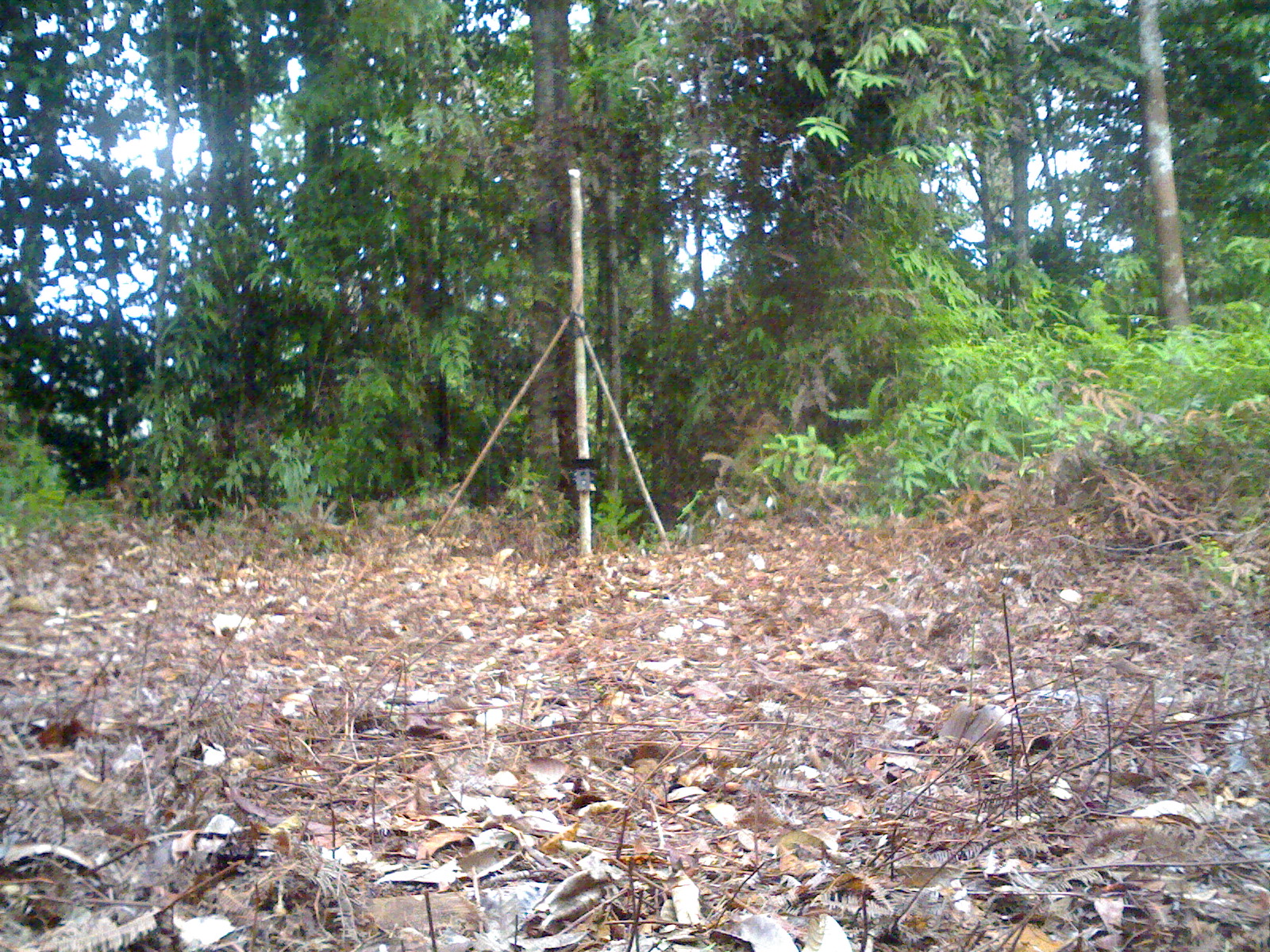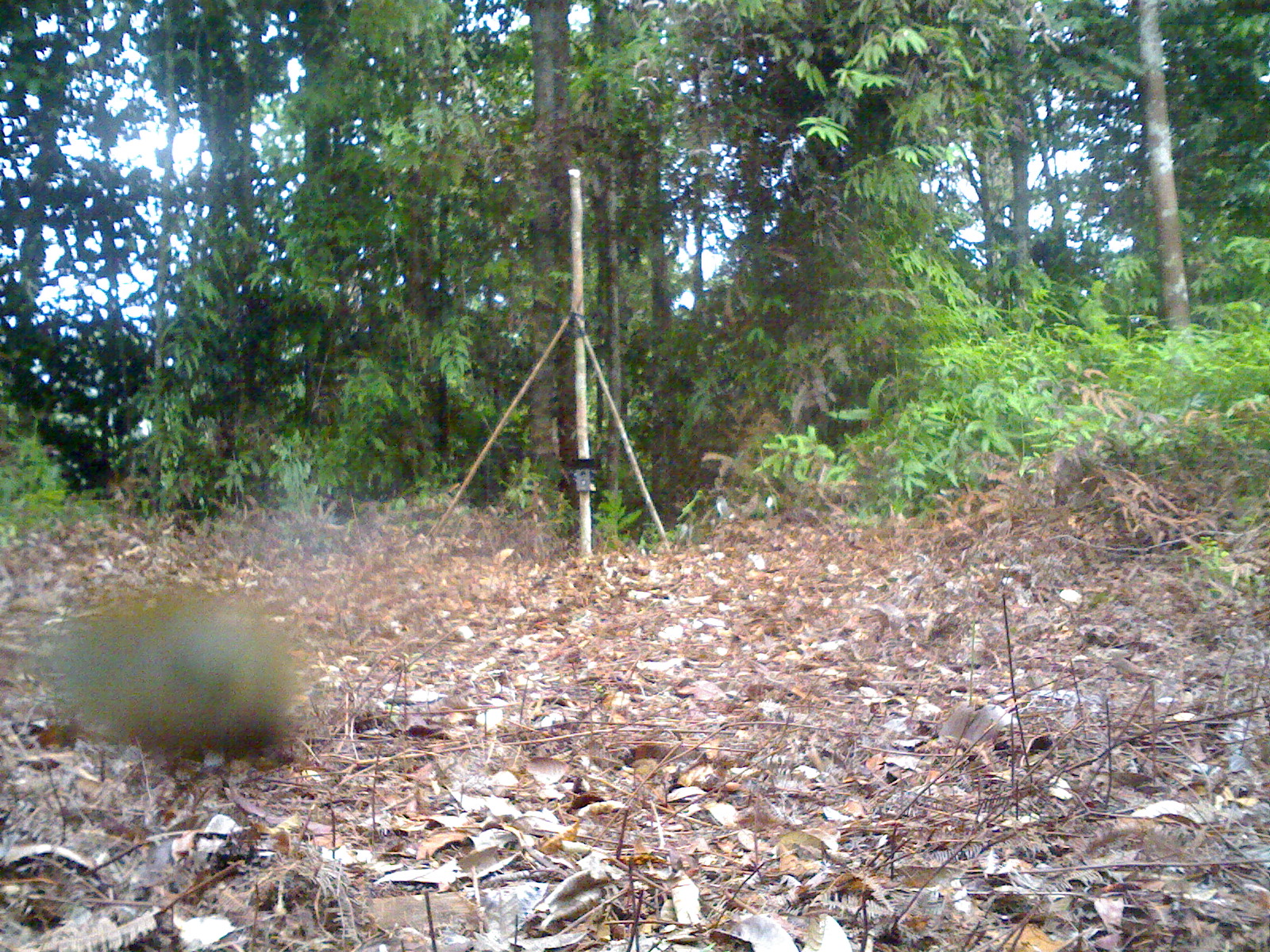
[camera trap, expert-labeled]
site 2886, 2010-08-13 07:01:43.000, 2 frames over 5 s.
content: unidentified animal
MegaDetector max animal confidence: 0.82